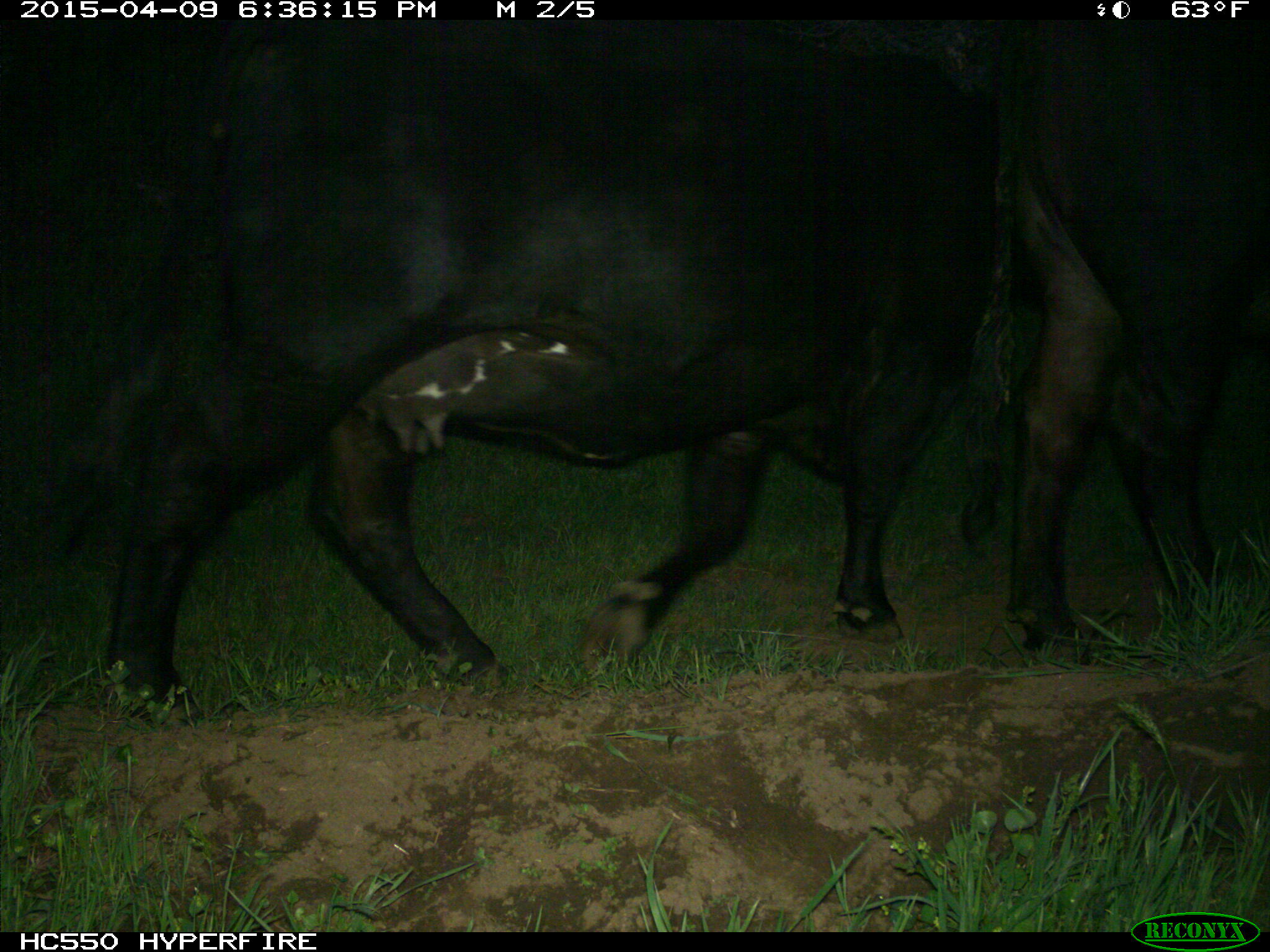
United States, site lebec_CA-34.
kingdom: Animalia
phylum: Chordata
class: Mammalia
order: Artiodactyla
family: Bovidae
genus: Bos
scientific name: Bos taurus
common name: domestic cow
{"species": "Bos taurus (domestic cow)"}